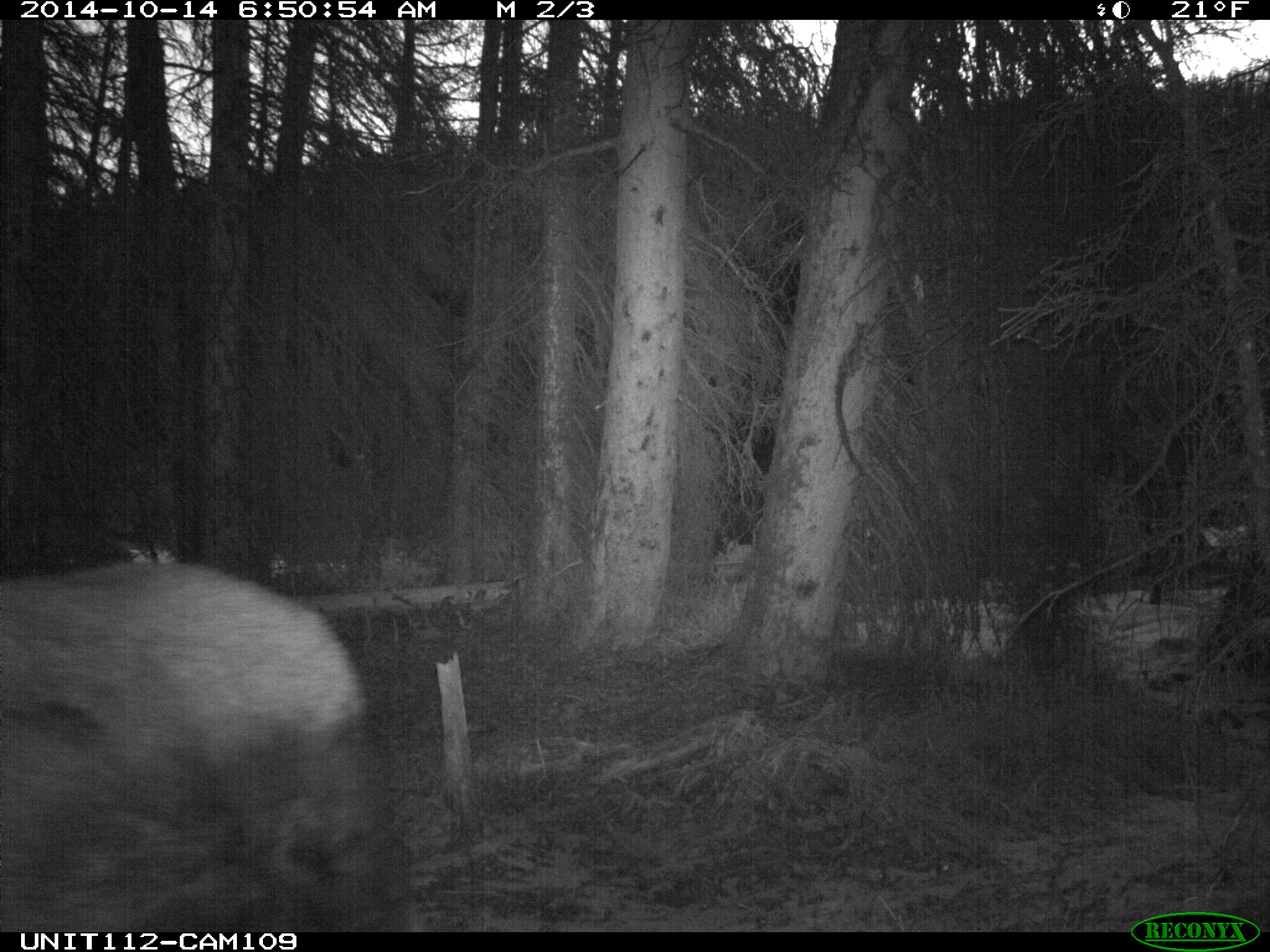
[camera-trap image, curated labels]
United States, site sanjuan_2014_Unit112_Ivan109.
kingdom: Animalia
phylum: Chordata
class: Mammalia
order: Artiodactyla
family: Cervidae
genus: Alces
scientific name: Alces alces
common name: moose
Alces alces (moose).